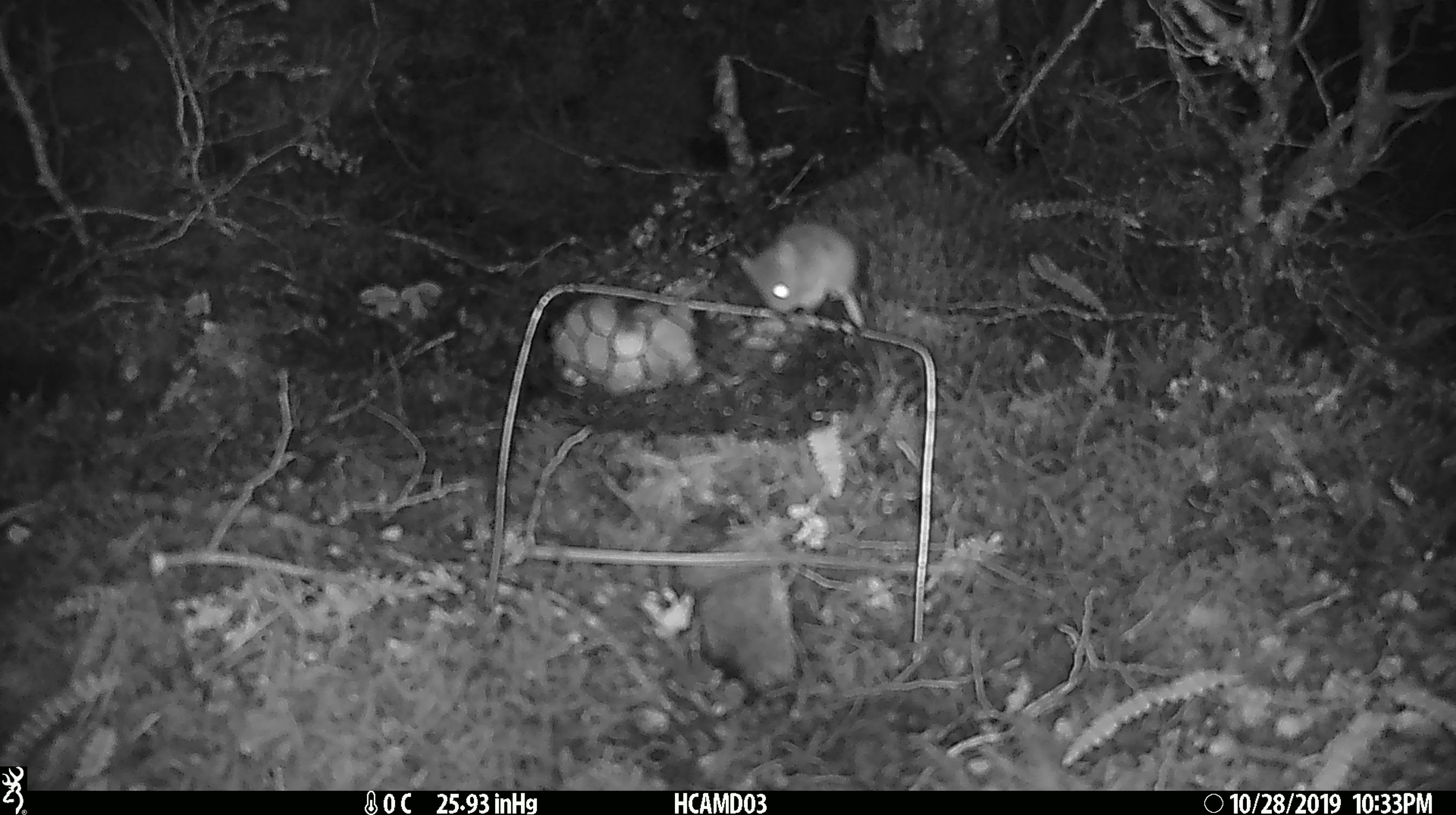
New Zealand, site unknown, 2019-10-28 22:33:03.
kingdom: Animalia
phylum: Chordata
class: Mammalia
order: Rodentia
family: Muridae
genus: Mus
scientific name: Mus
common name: mouse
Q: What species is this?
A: Mouse (Mus).